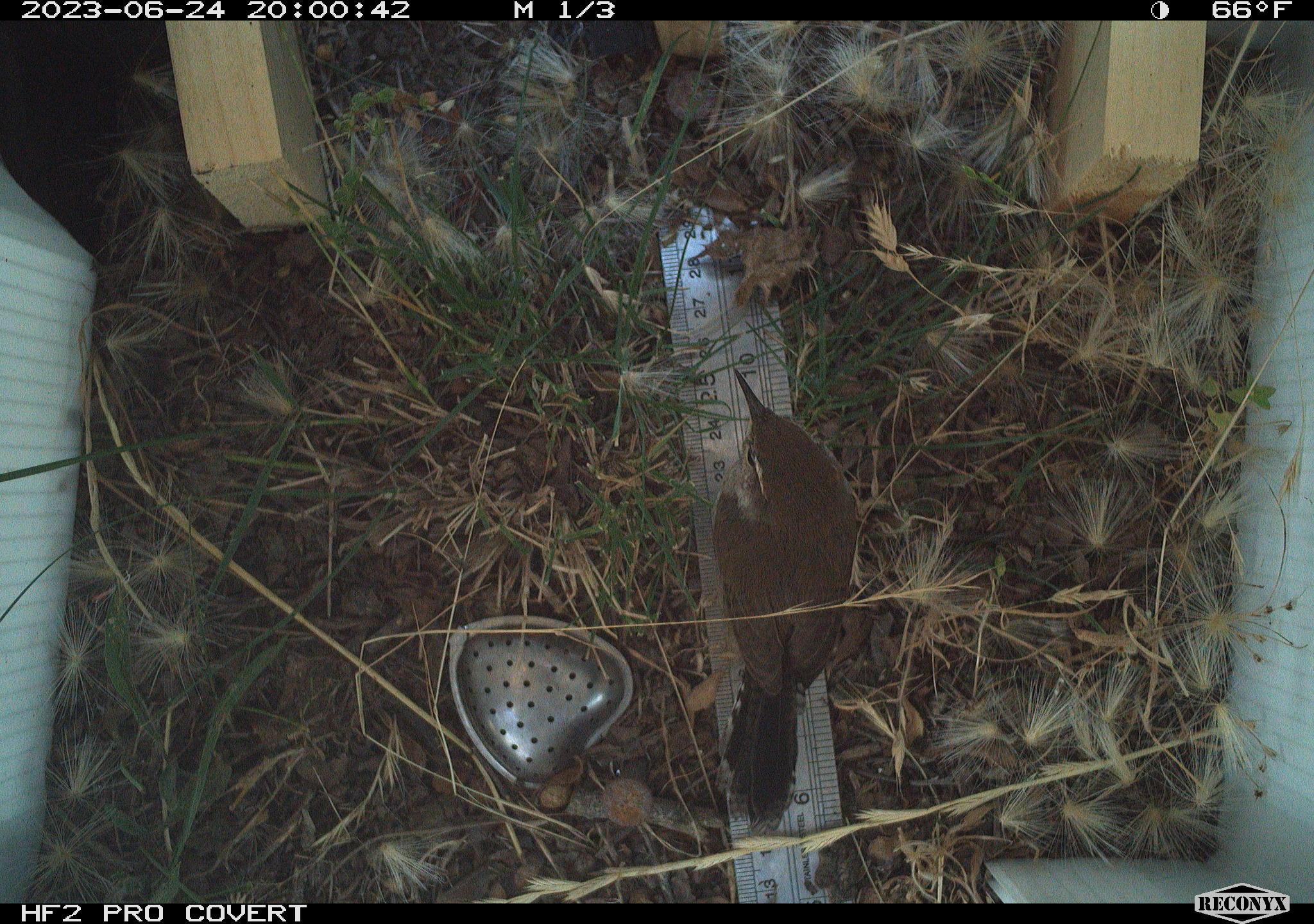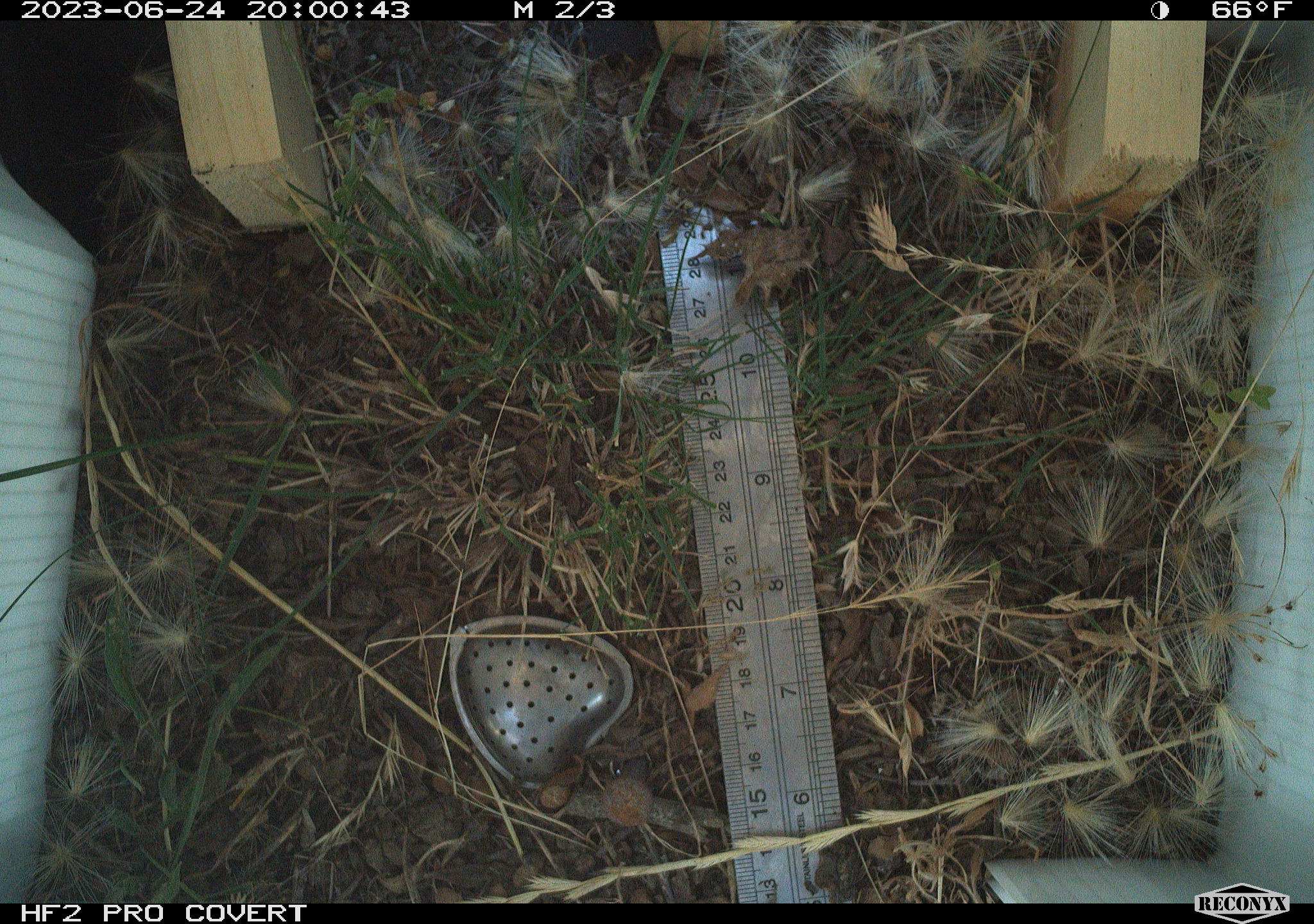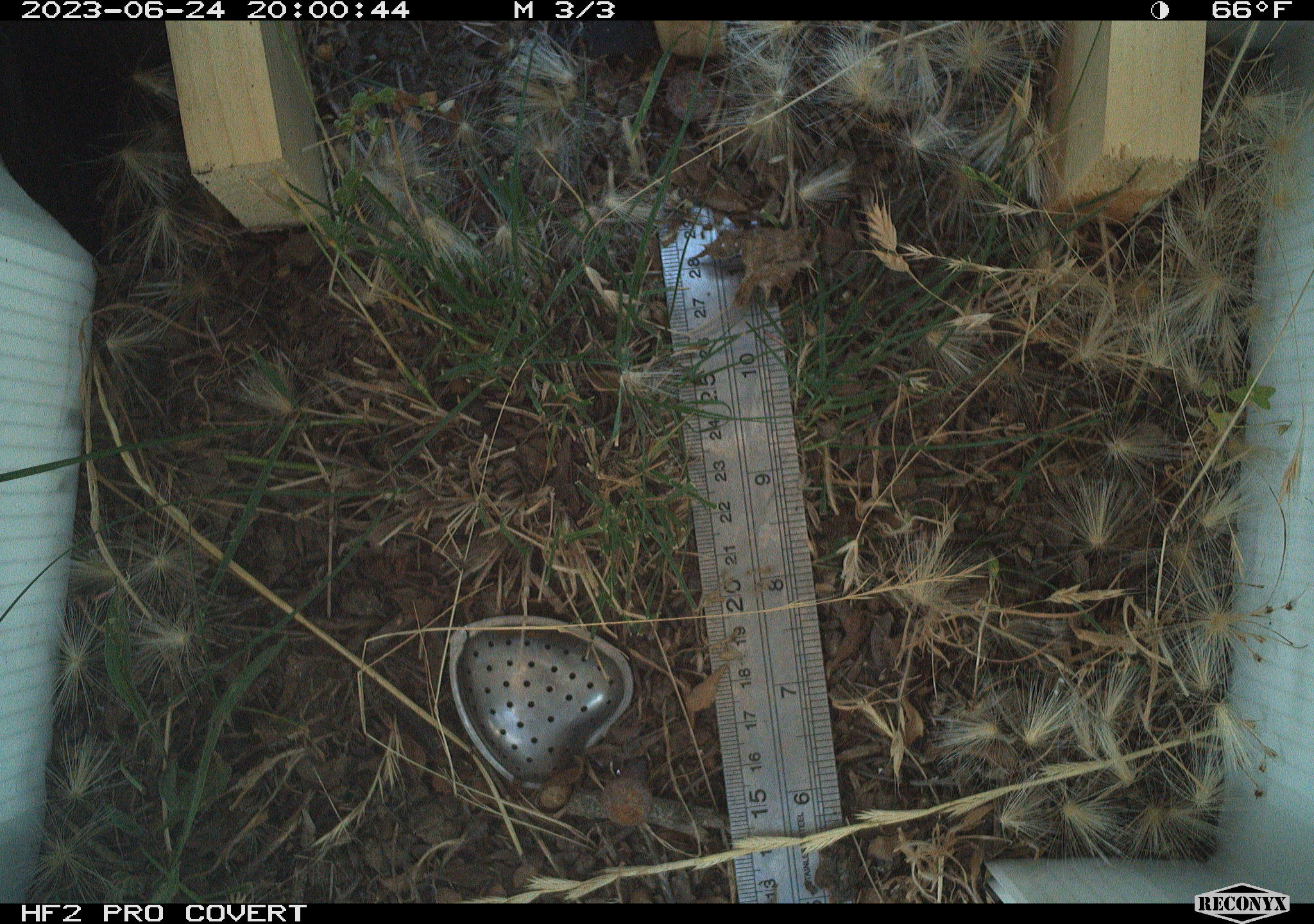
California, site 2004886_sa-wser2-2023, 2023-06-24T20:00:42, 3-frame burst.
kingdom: Animalia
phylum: Chordata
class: Aves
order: Passeriformes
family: Troglodytidae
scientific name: Troglodytidae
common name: wren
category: troglodytidae family